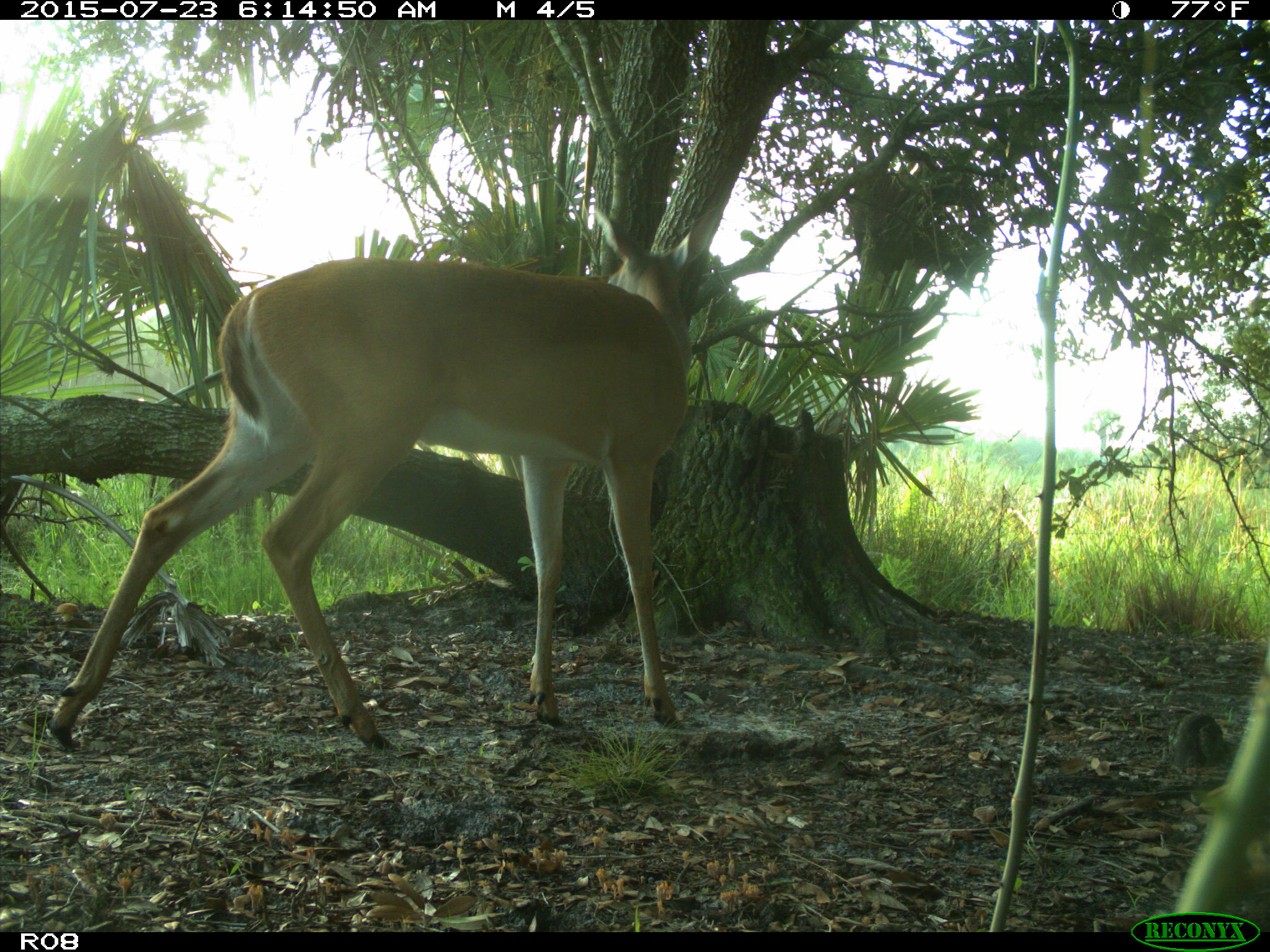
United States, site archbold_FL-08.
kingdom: Animalia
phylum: Chordata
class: Mammalia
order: Artiodactyla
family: Cervidae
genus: Odocoileus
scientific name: Odocoileus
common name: deer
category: unidentified deer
Unidentified deer (deer) (Odocoileus).